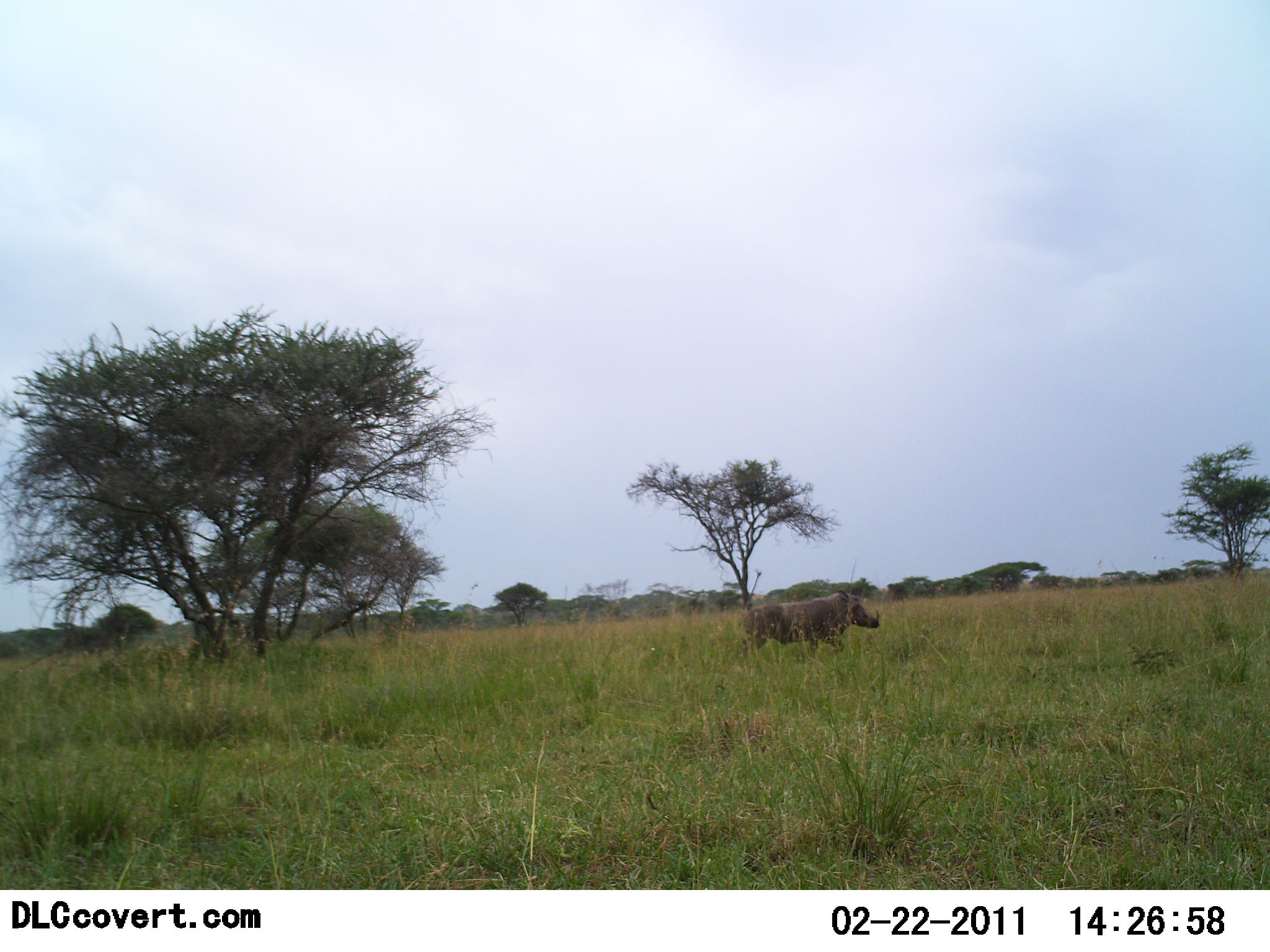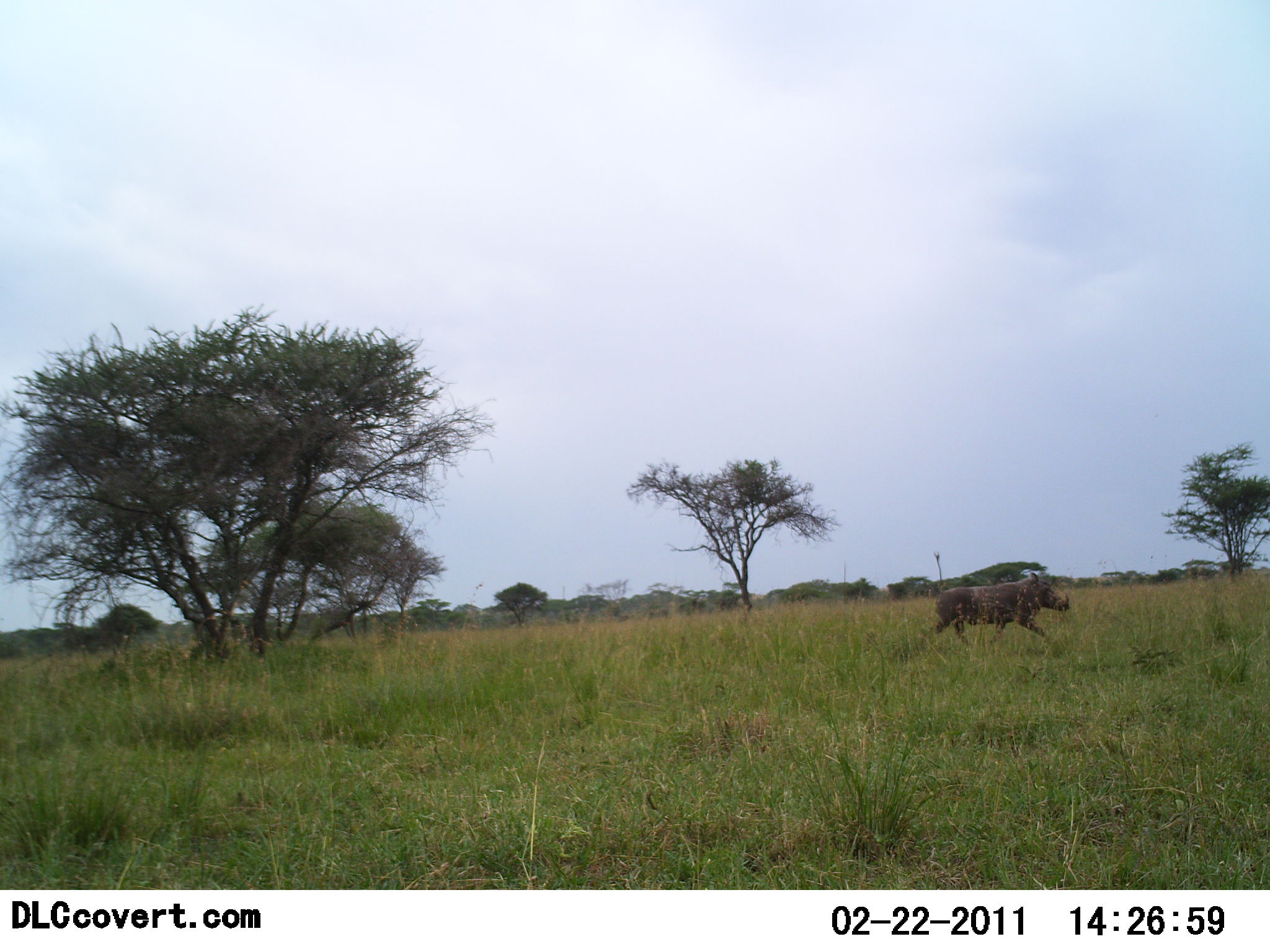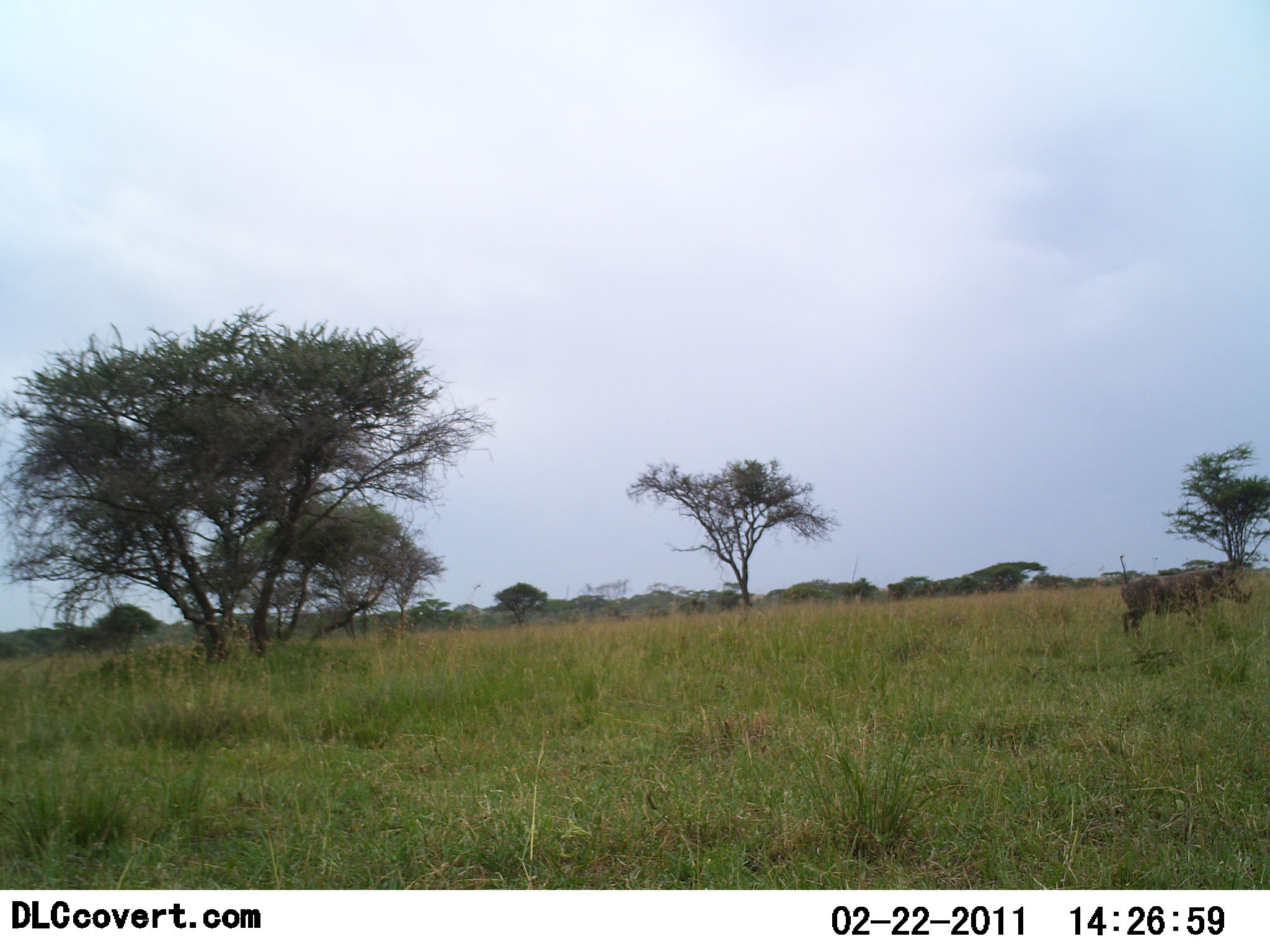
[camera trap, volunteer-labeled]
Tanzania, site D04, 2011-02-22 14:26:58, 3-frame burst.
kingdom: Animalia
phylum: Chordata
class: Mammalia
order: Artiodactyla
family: Suidae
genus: Phacochoerus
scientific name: Phacochoerus africanus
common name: warthog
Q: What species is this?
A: Warthog (Phacochoerus africanus).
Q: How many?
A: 1.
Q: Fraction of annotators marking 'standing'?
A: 9%.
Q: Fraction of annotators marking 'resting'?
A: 0%.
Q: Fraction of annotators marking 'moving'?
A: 91%.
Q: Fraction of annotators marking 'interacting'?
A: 0%.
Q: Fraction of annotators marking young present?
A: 0%.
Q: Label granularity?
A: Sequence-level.